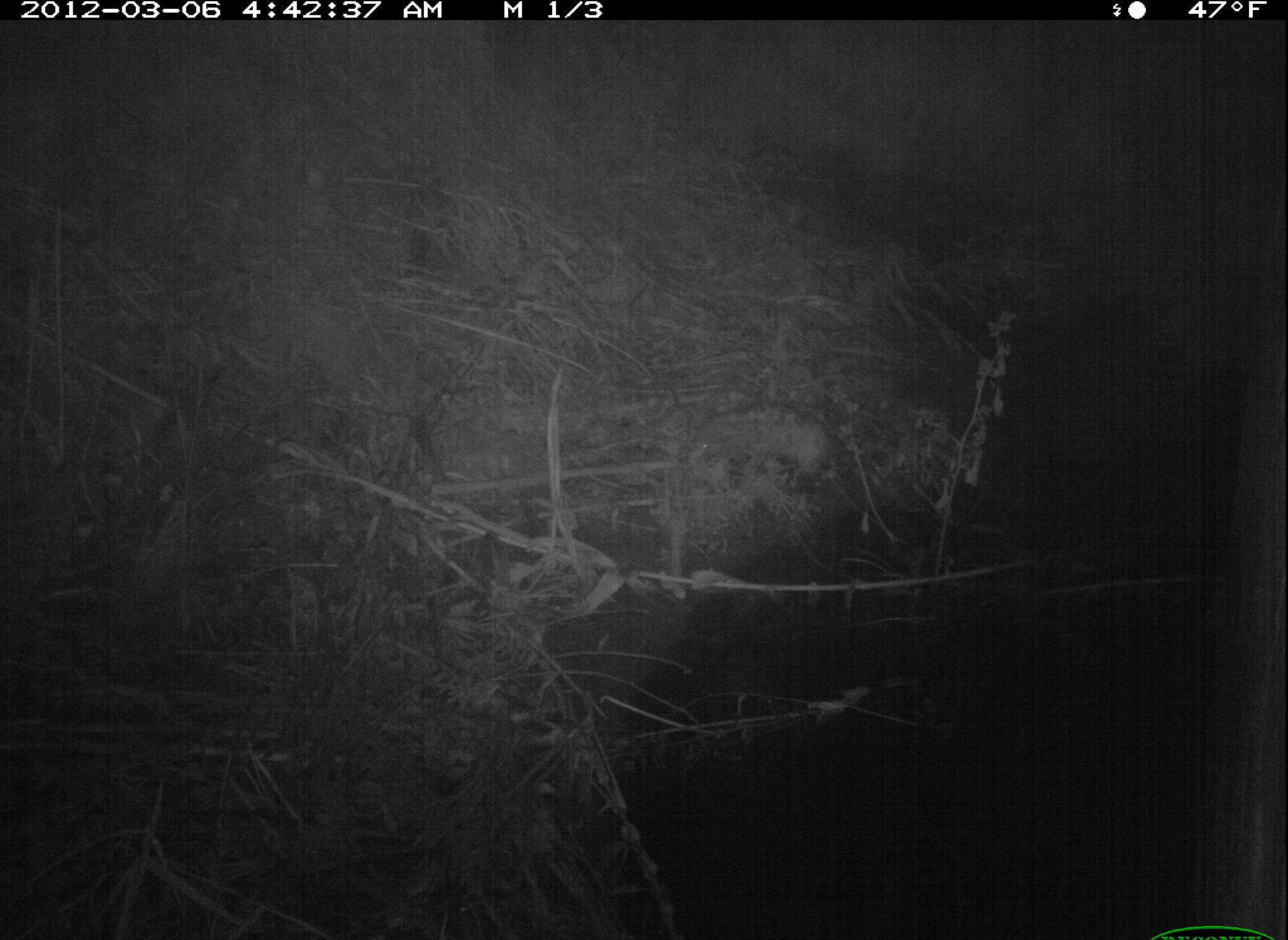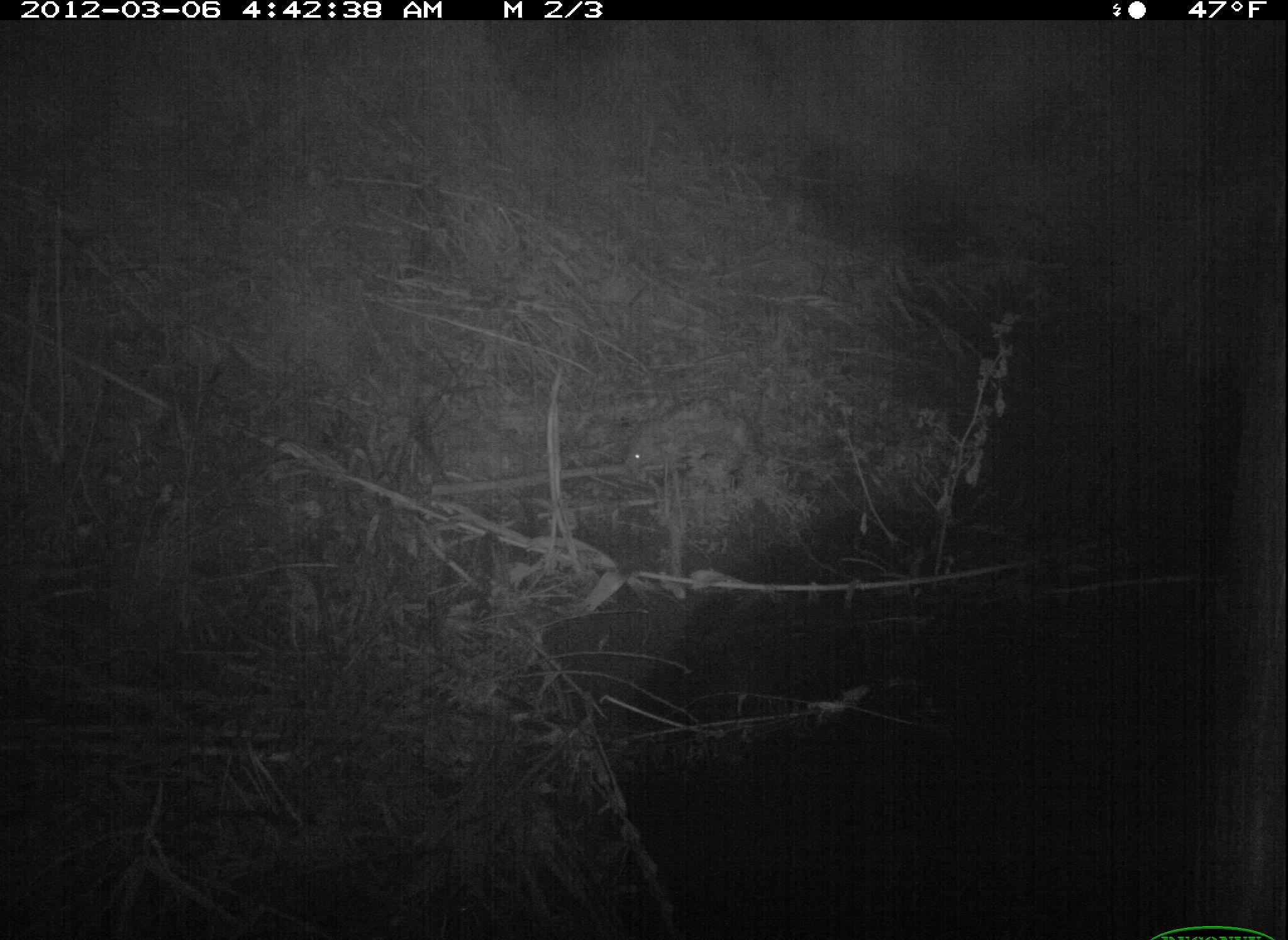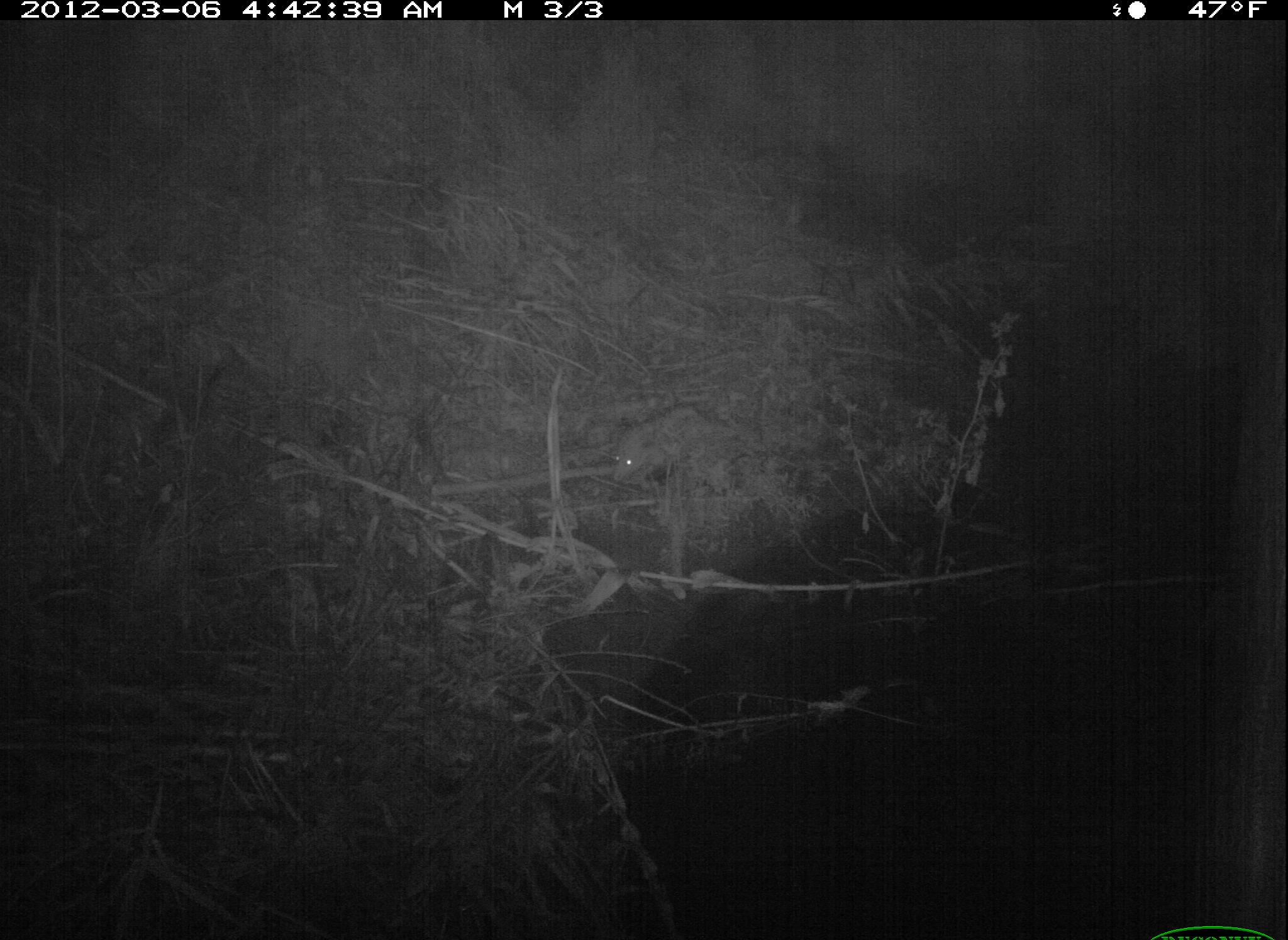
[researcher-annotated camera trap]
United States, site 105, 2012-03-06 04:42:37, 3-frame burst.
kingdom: Animalia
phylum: Chordata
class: Mammalia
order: Didelphimorphia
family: Didelphidae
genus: Didelphis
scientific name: Didelphis virginiana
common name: virginia opossum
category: opossum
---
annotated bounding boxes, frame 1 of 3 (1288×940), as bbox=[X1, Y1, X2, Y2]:
opossum: bbox=[657, 401, 839, 501]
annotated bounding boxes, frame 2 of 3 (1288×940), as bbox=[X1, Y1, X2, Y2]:
opossum: bbox=[610, 391, 786, 488]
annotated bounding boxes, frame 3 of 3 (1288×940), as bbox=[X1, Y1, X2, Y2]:
opossum: bbox=[584, 391, 787, 507]